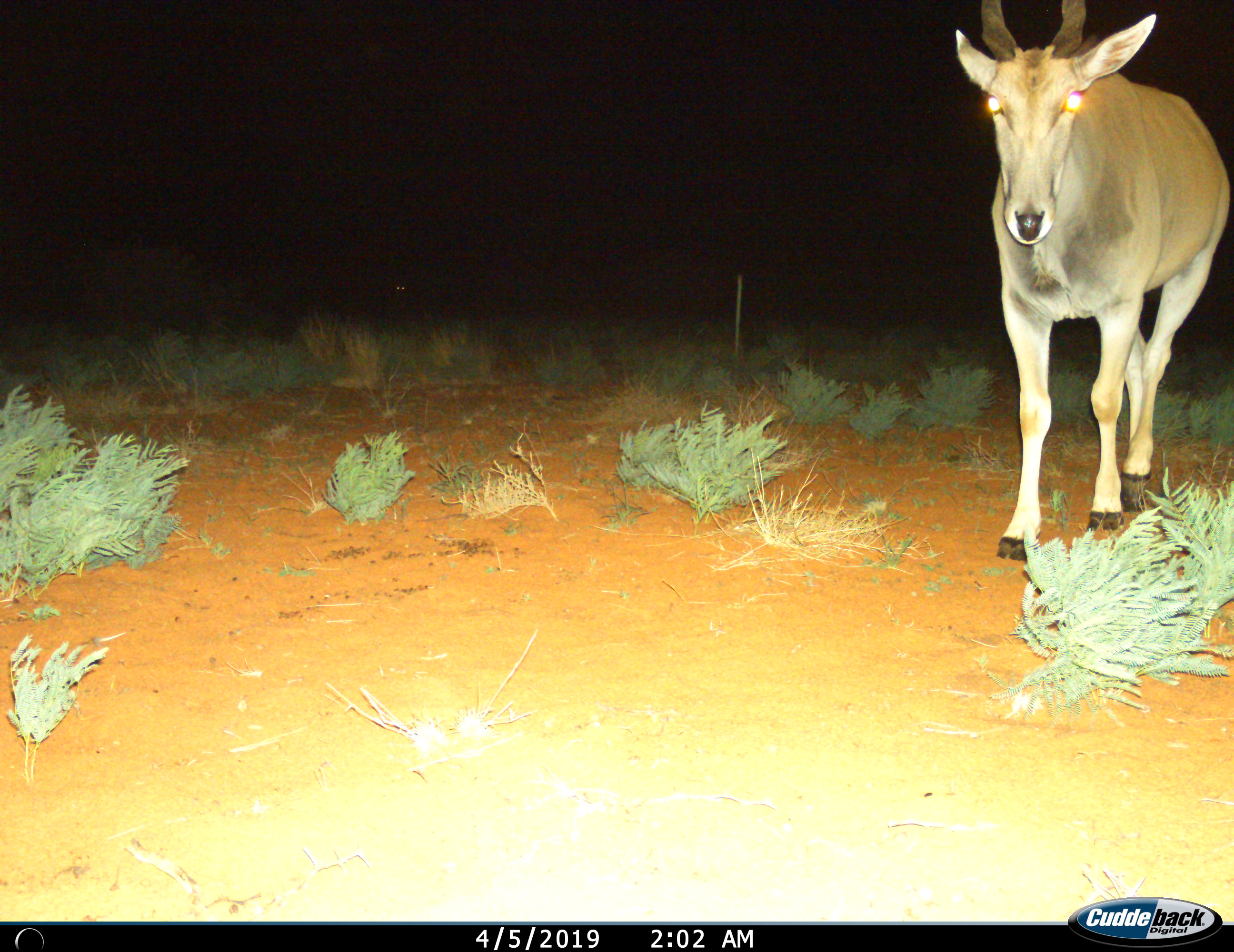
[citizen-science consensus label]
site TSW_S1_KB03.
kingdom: Animalia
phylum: Chordata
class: Mammalia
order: Artiodactyla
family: Bovidae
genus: Tragelaphus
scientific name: Tragelaphus oryx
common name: eland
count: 1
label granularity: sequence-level